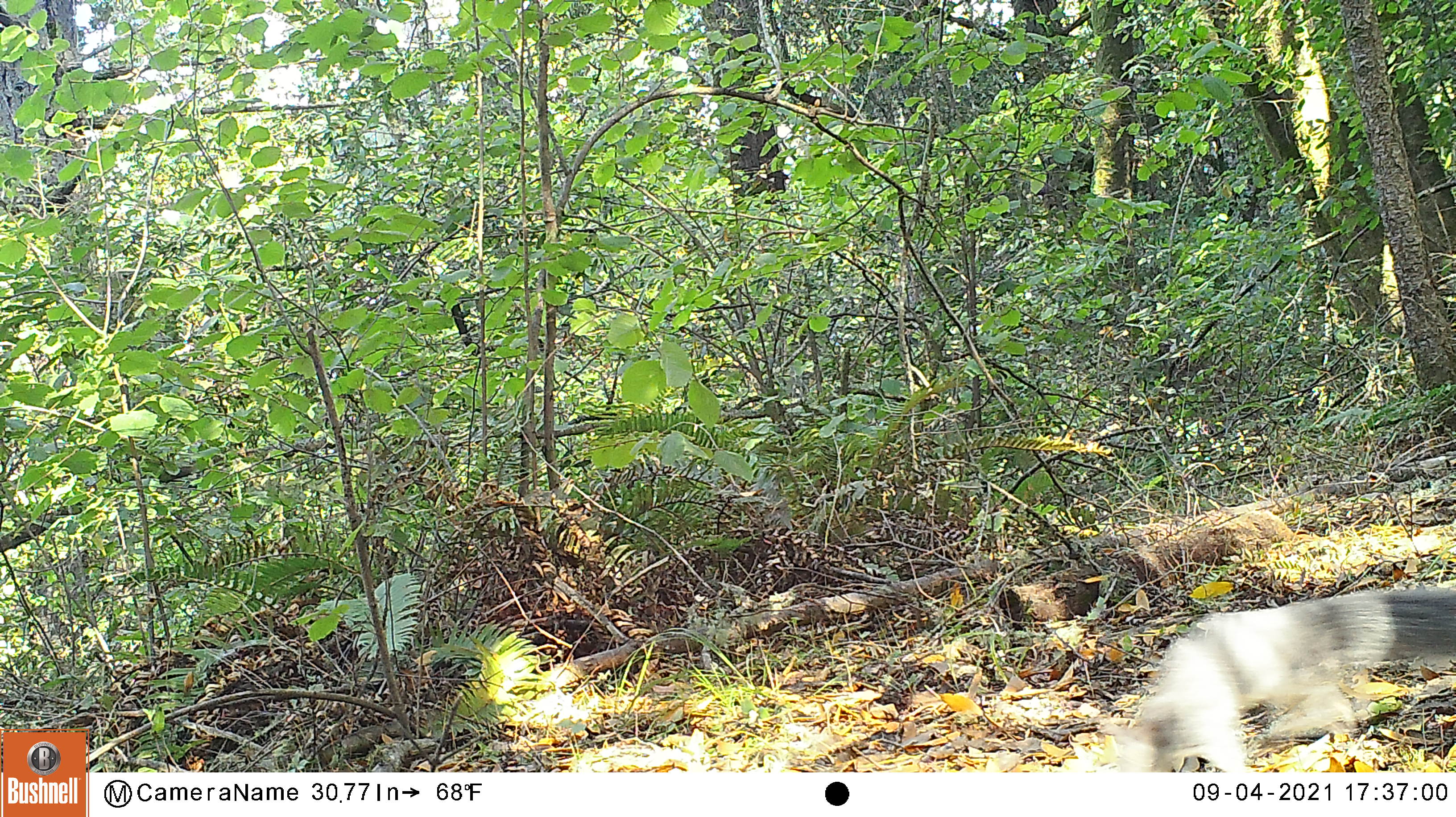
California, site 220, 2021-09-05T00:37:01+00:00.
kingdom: Animalia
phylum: Chordata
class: Mammalia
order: Rodentia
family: Sciuridae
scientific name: Sciuridae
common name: squirrel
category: unknown squirrel